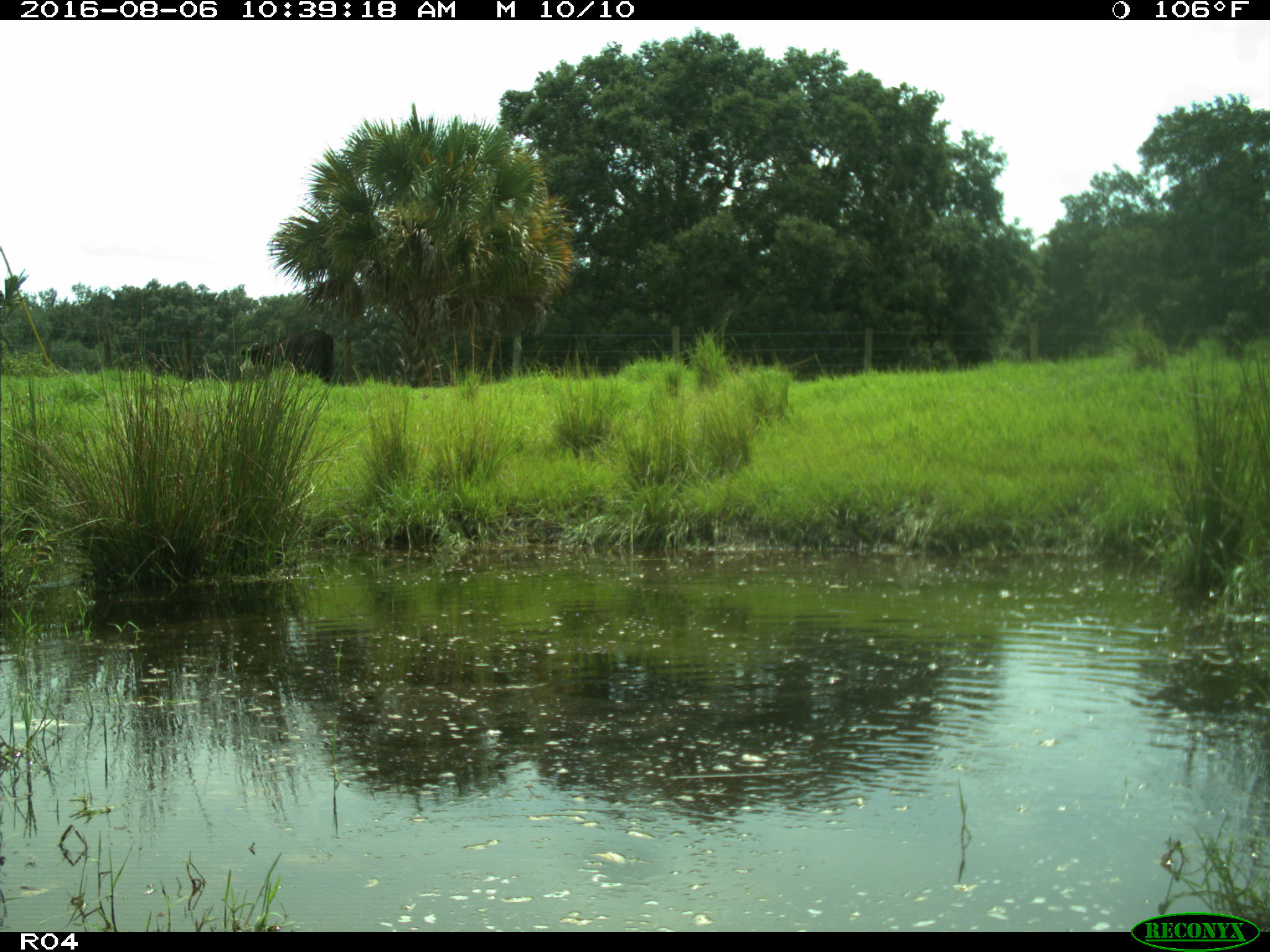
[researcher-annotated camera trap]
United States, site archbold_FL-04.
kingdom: Animalia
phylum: Chordata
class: Mammalia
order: Artiodactyla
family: Bovidae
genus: Bos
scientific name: Bos taurus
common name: domestic cow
Bos taurus (domestic cow).